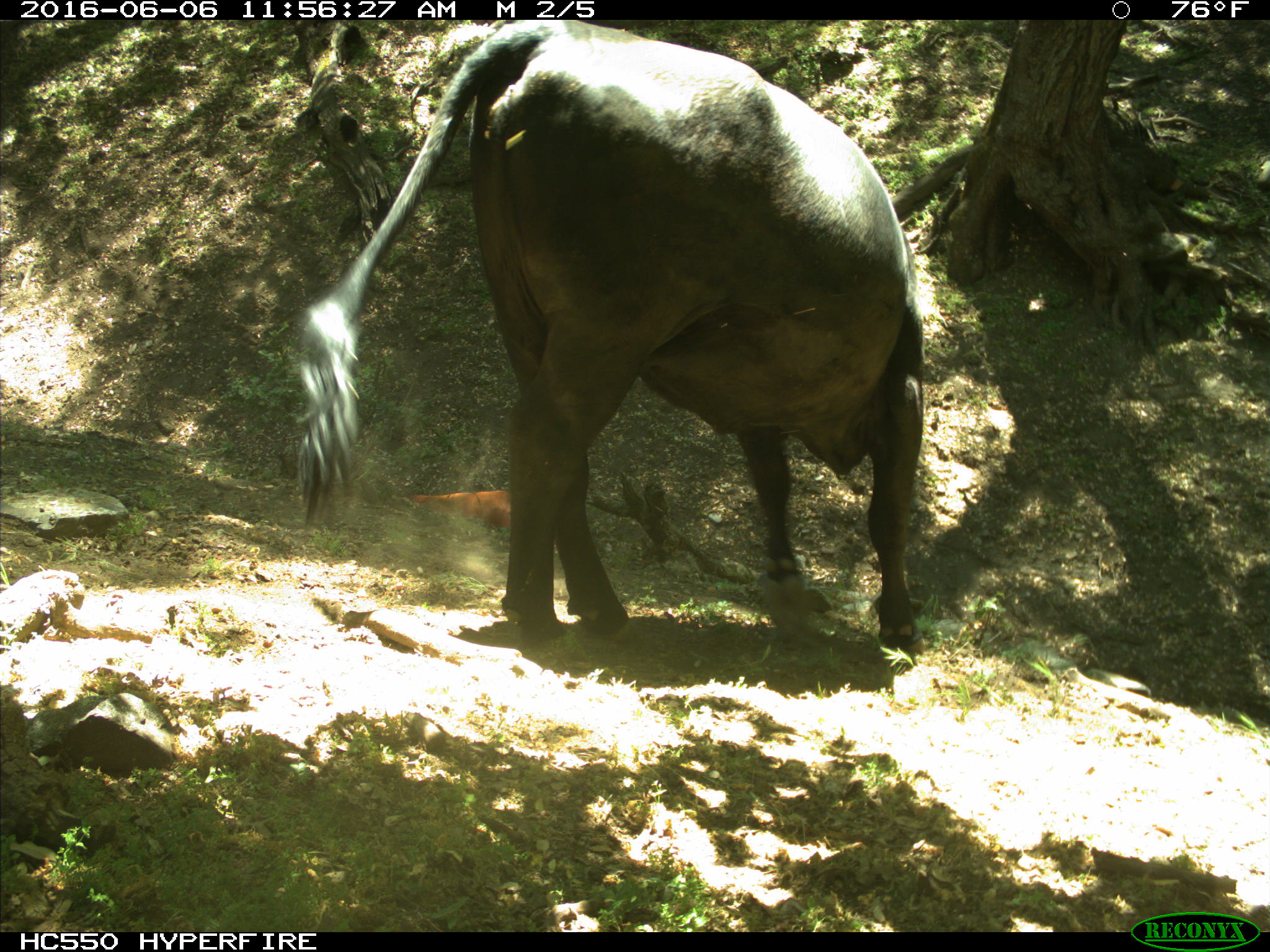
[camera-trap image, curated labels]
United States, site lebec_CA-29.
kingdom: Animalia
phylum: Chordata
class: Mammalia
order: Artiodactyla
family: Bovidae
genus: Bos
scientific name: Bos taurus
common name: domestic cow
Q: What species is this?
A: Bos taurus (domestic cow).